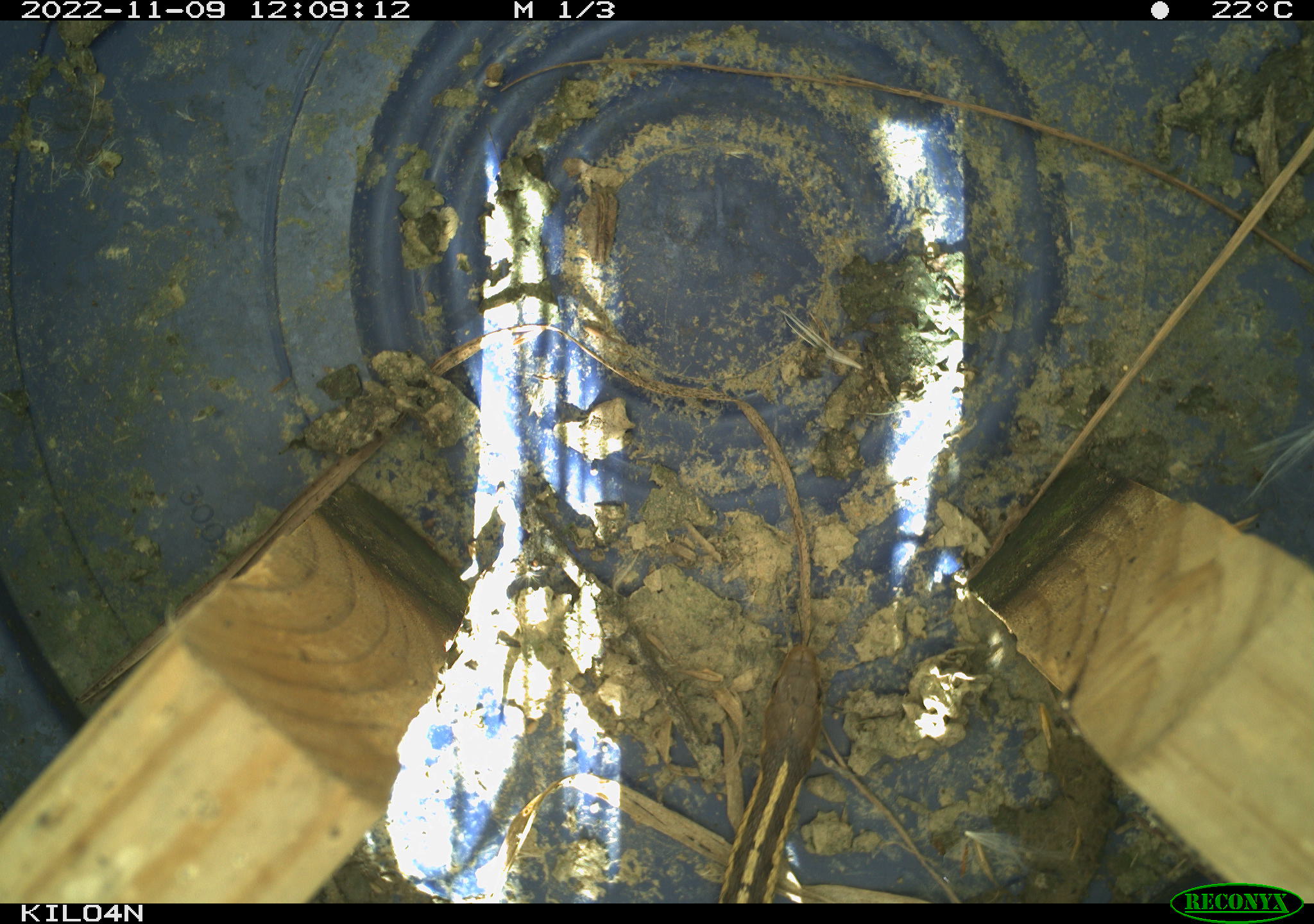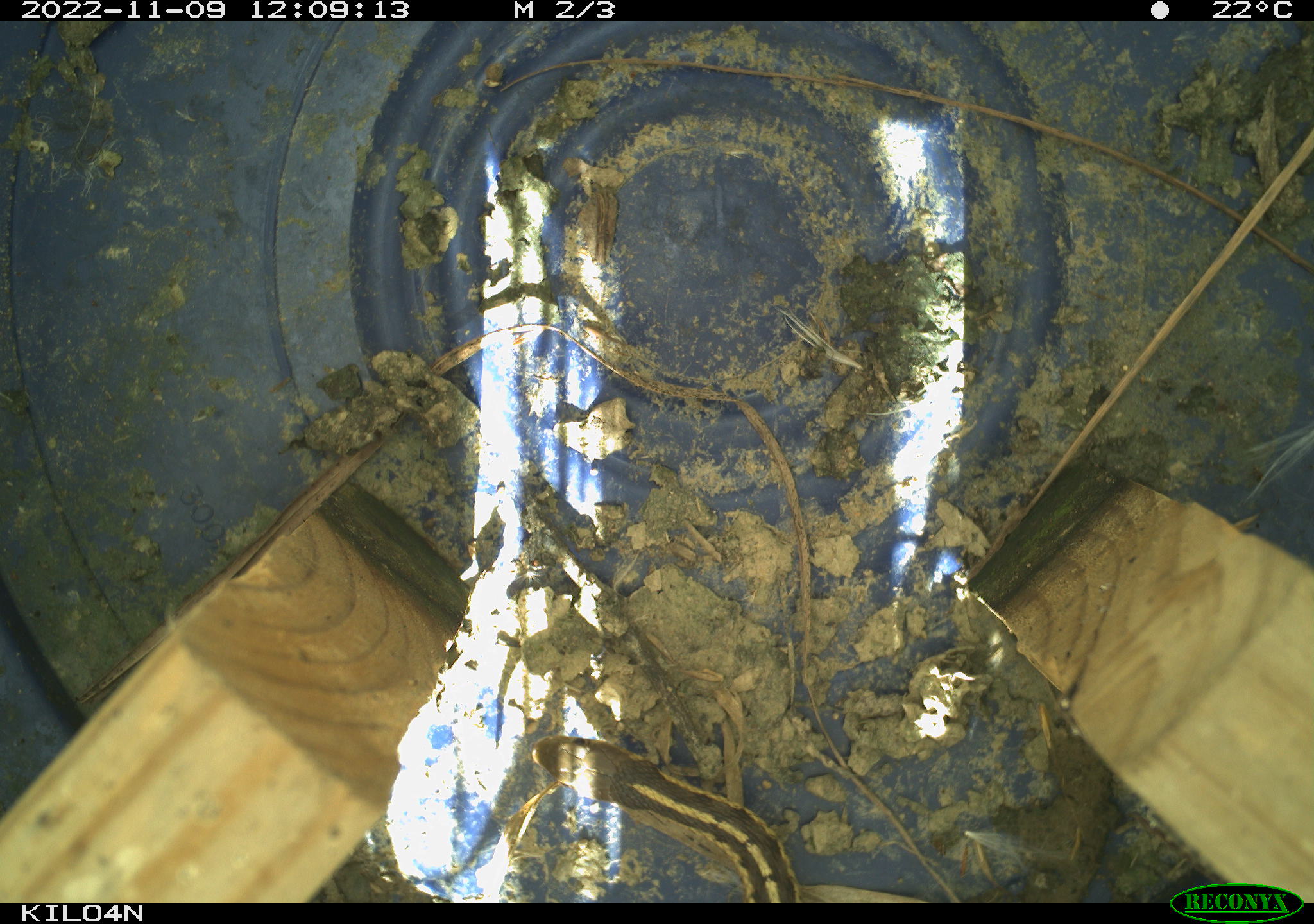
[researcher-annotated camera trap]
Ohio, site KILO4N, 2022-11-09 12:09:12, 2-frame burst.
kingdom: Animalia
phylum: Chordata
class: Reptilia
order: Squamata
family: Colubridae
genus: Thamnophis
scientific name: Thamnophis sirtalis sirtalis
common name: eastern gartersnake